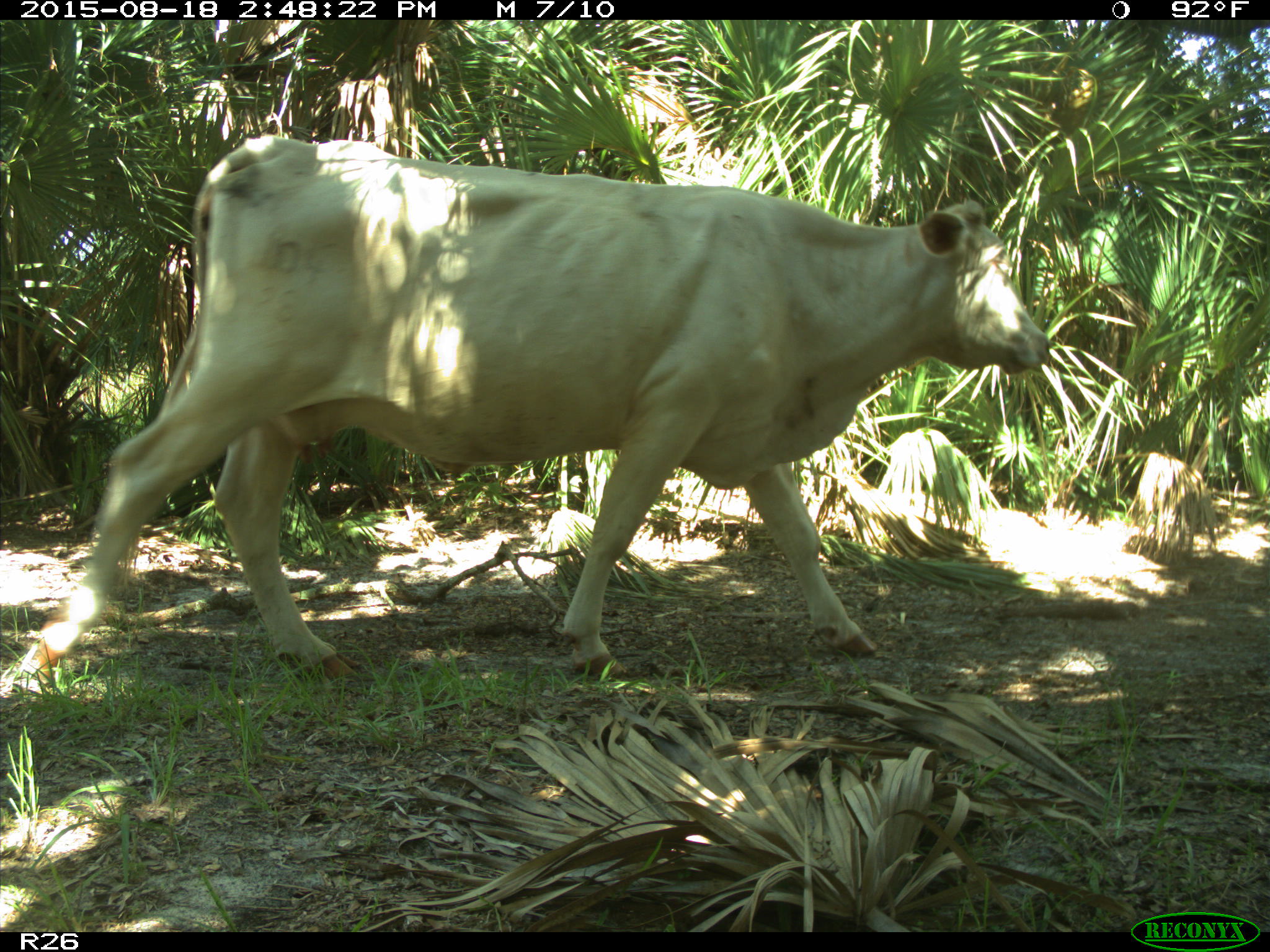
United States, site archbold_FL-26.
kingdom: Animalia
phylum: Chordata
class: Mammalia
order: Artiodactyla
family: Bovidae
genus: Bos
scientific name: Bos taurus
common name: domestic cow